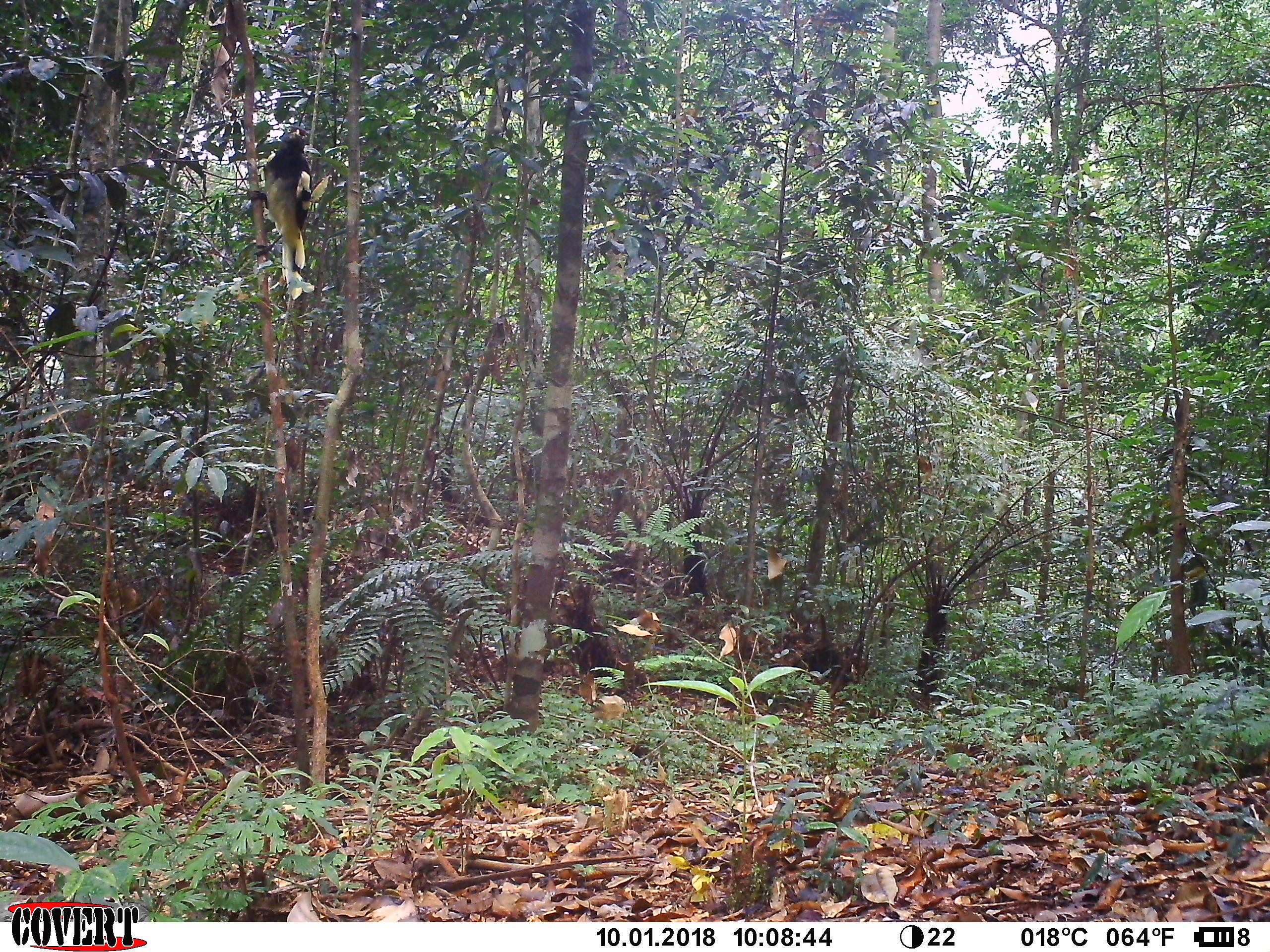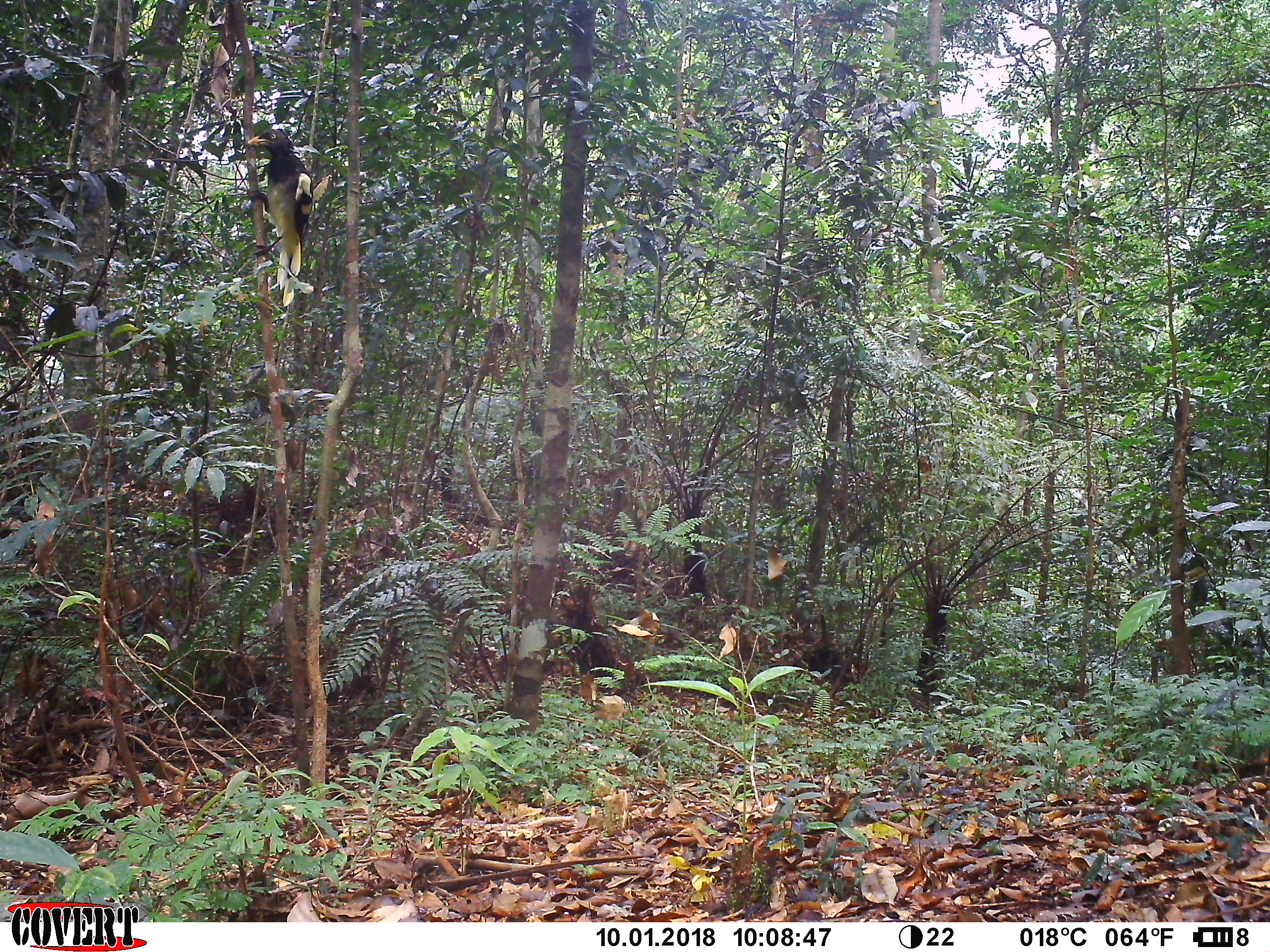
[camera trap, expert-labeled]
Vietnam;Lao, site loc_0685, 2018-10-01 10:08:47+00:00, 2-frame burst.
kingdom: Animalia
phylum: Chordata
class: Aves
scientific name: Aves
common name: bird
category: unidentified bird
Unidentified bird (bird) (Aves). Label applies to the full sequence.